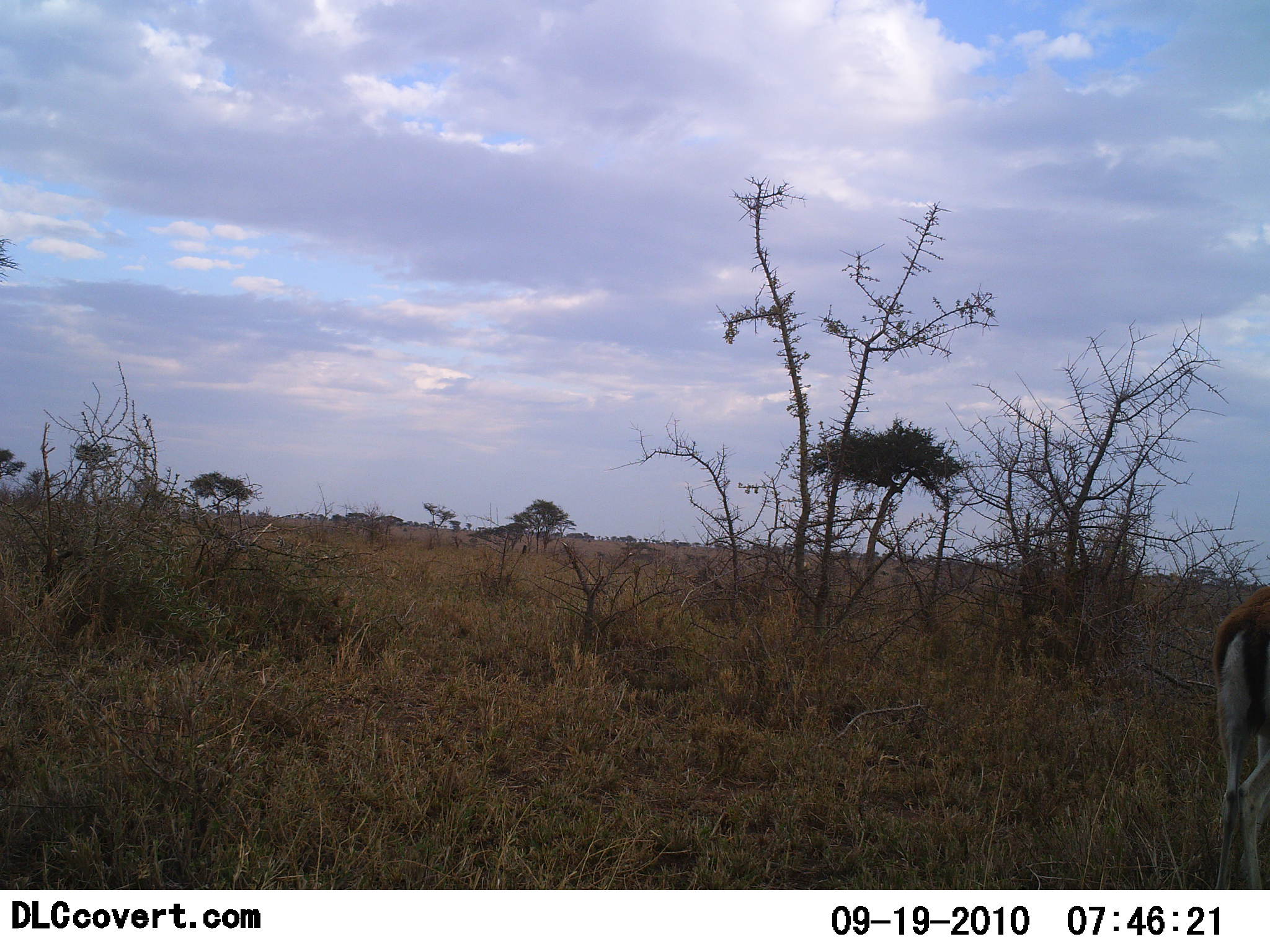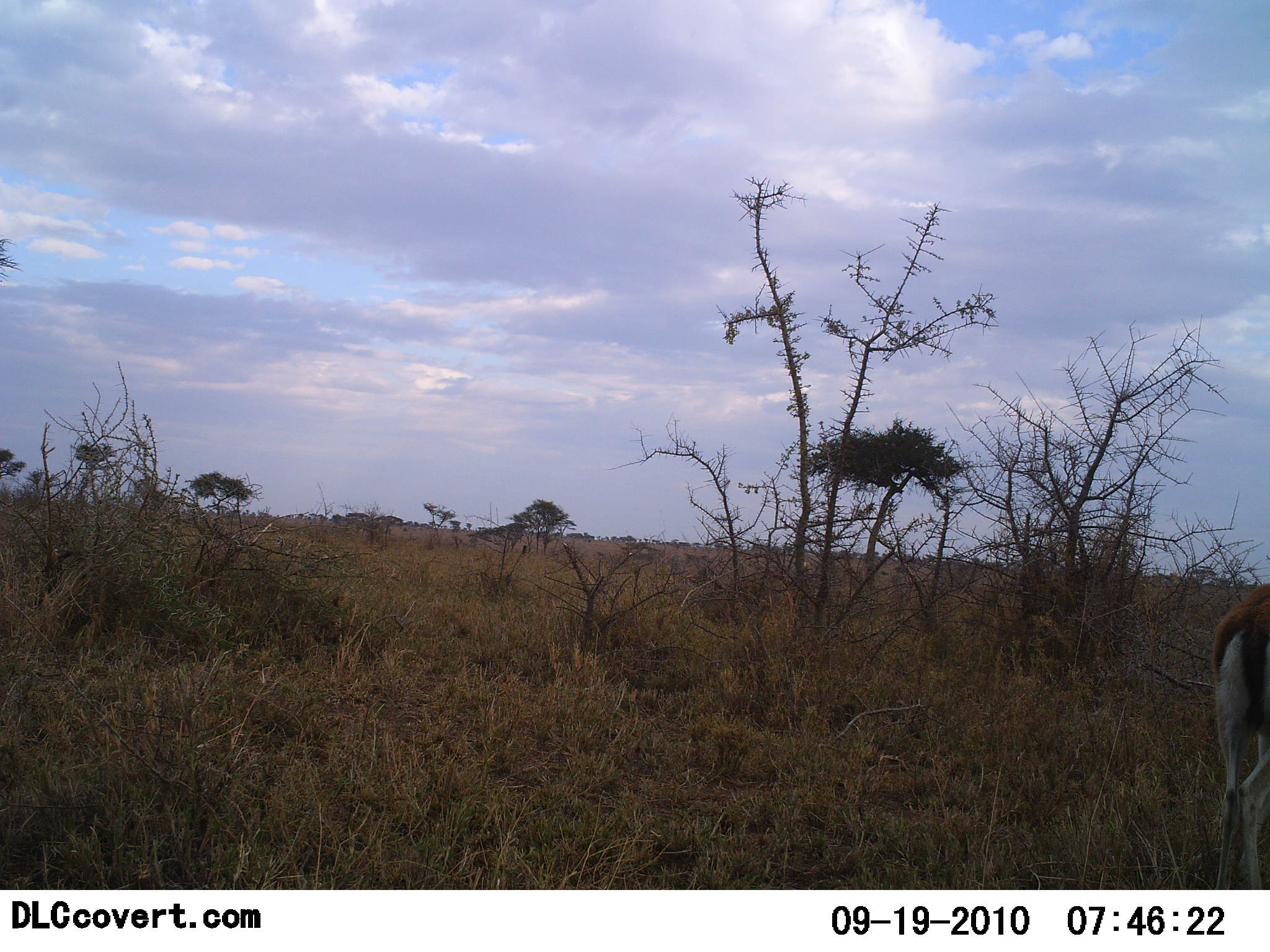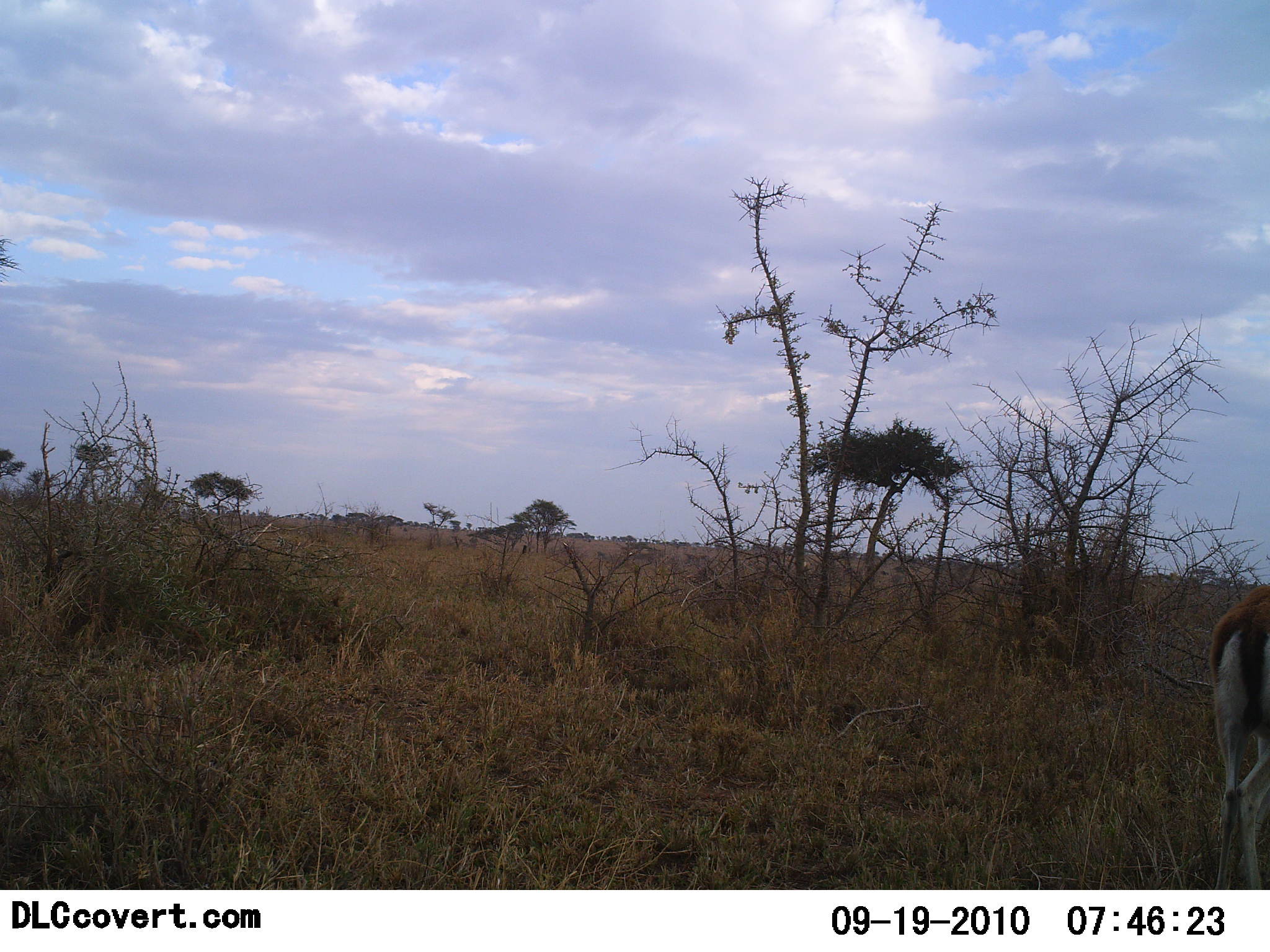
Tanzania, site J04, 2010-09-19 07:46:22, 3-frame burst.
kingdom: Animalia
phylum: Chordata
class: Mammalia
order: Artiodactyla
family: Bovidae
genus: Eudorcas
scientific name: Eudorcas thomsonii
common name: thomson's gazelle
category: gazellethomsons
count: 1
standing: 100%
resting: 0%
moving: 0%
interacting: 0%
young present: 0%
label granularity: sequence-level